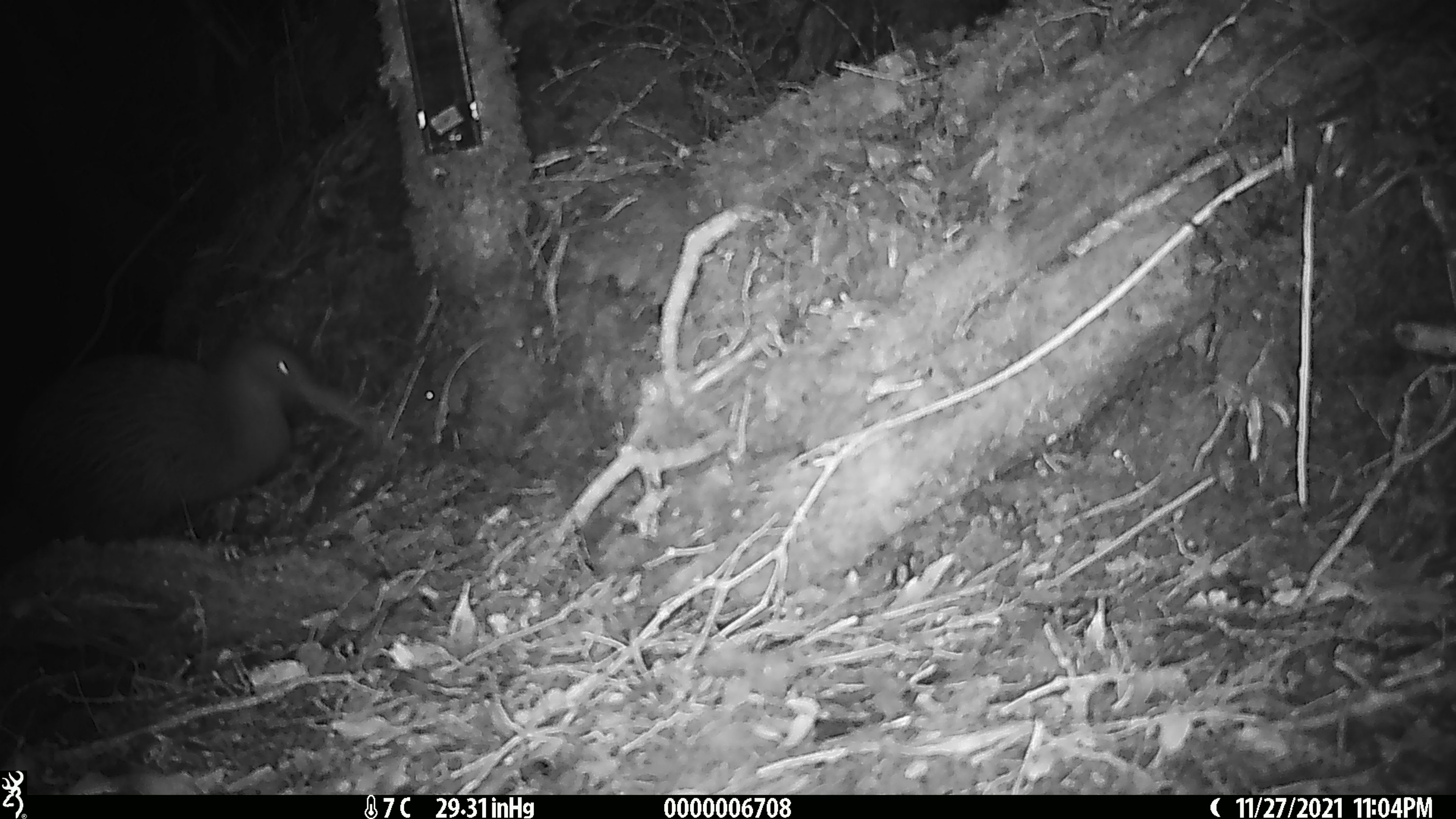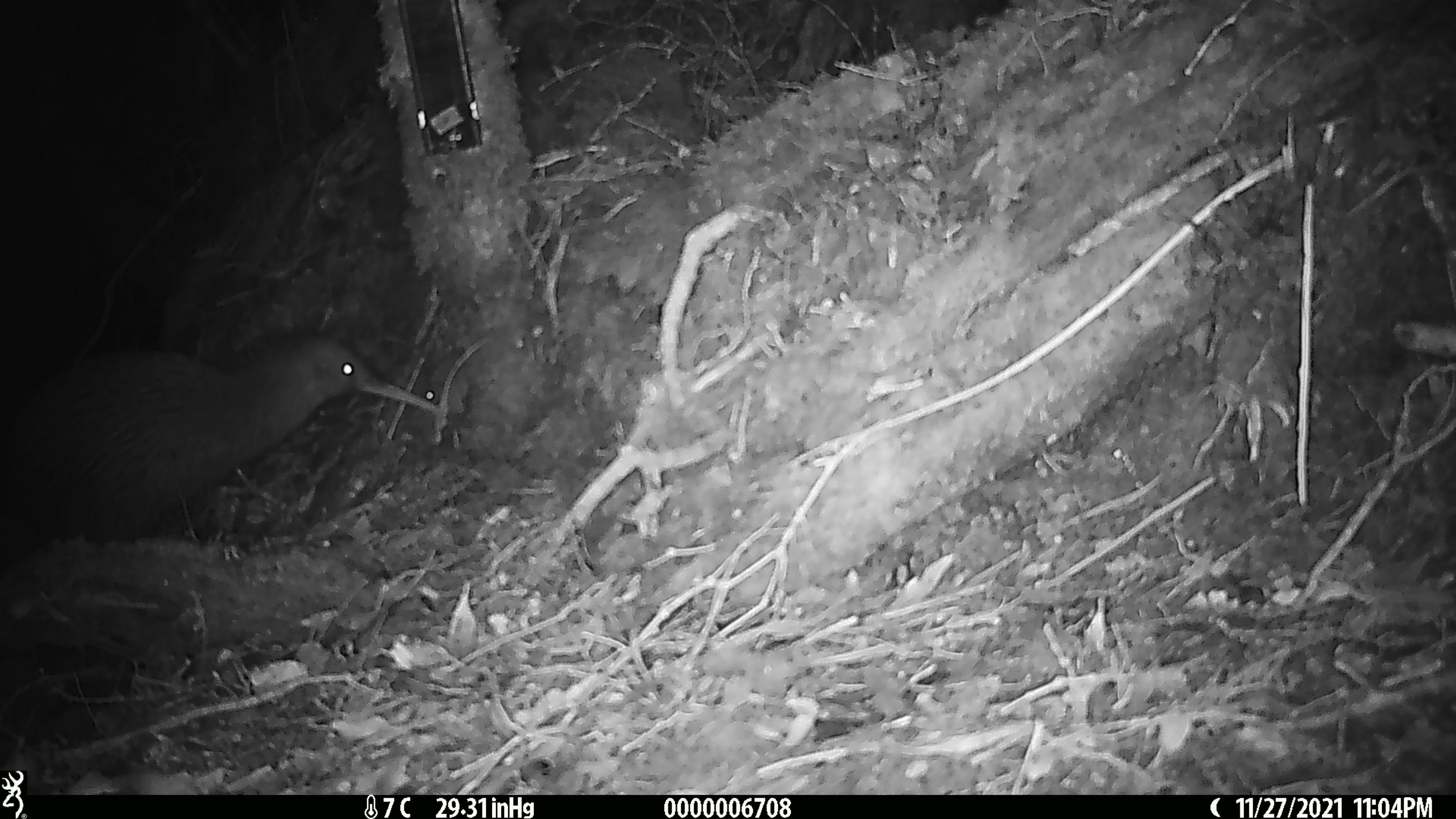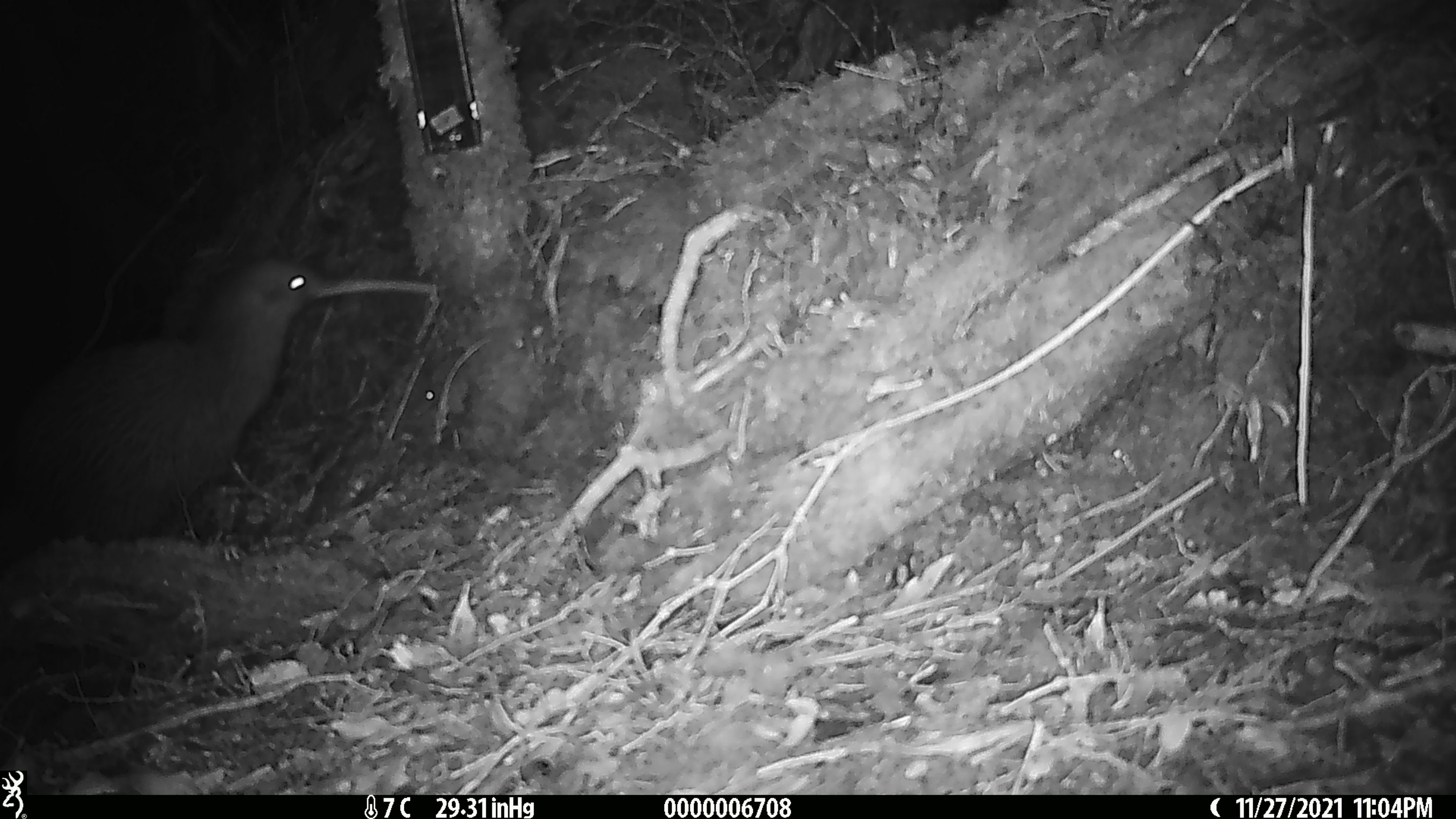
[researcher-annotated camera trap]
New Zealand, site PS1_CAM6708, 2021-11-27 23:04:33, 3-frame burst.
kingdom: Animalia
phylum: Chordata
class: Aves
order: Apterygiformes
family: Apterygidae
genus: Apteryx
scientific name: Apteryx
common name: kiwi